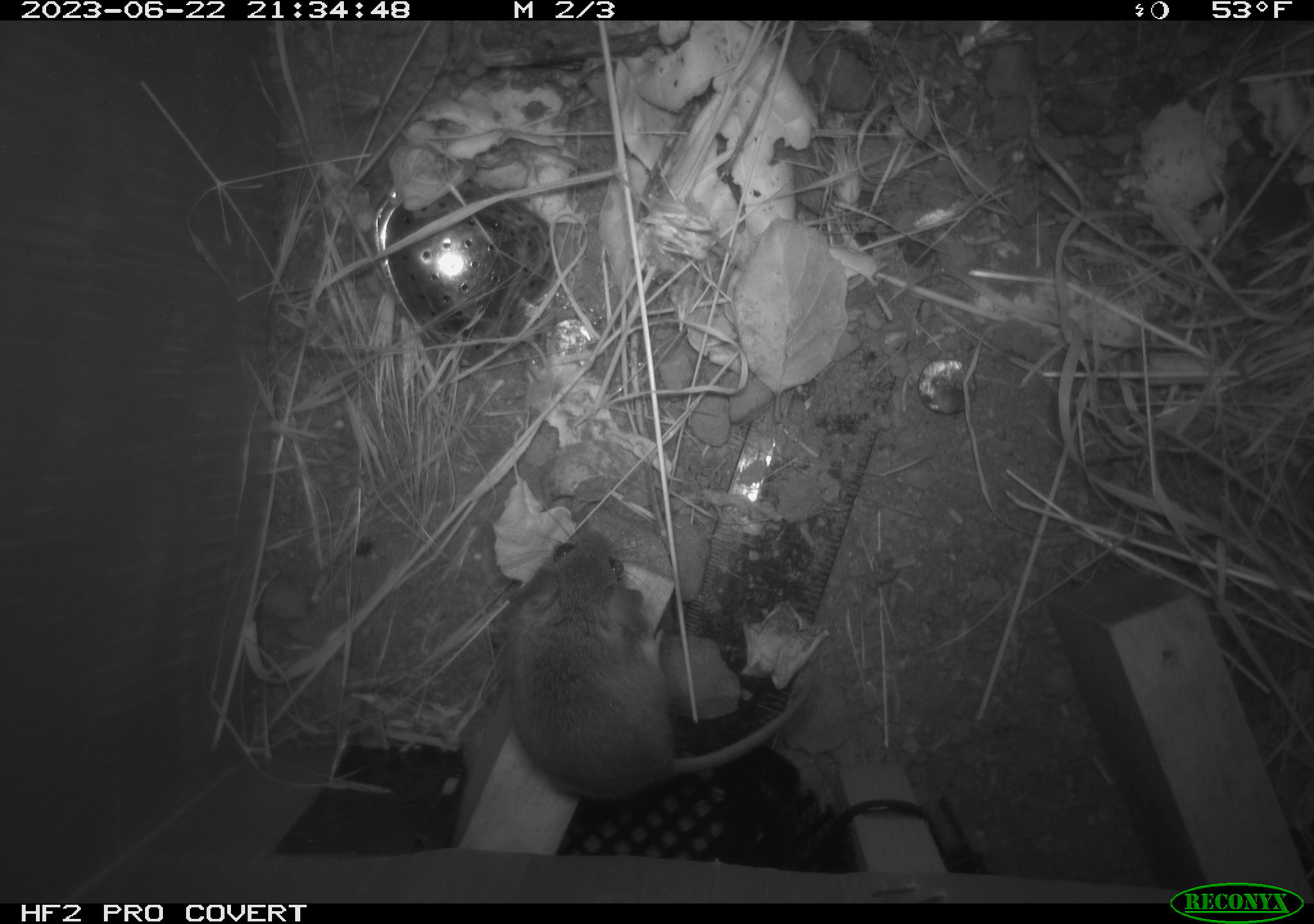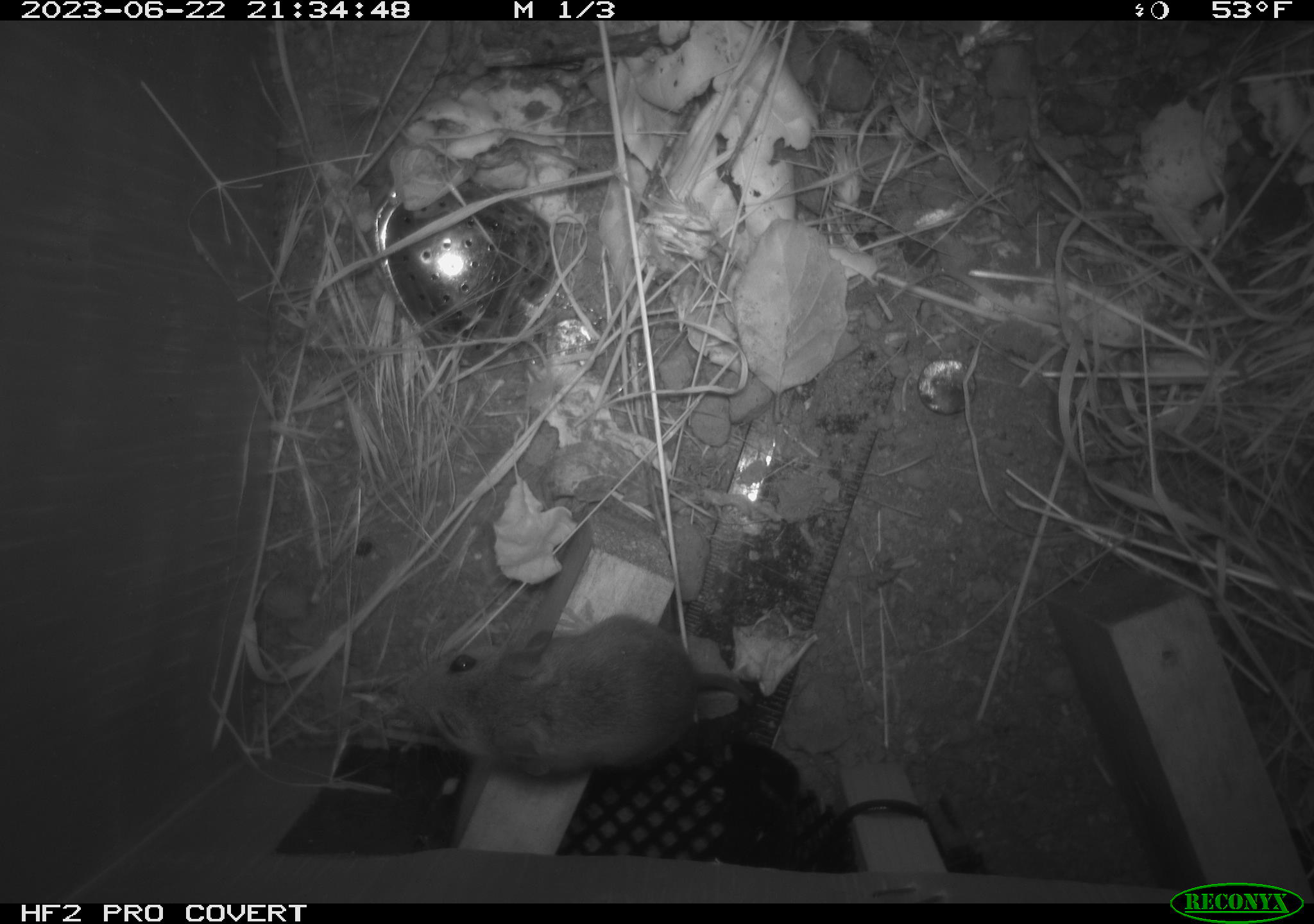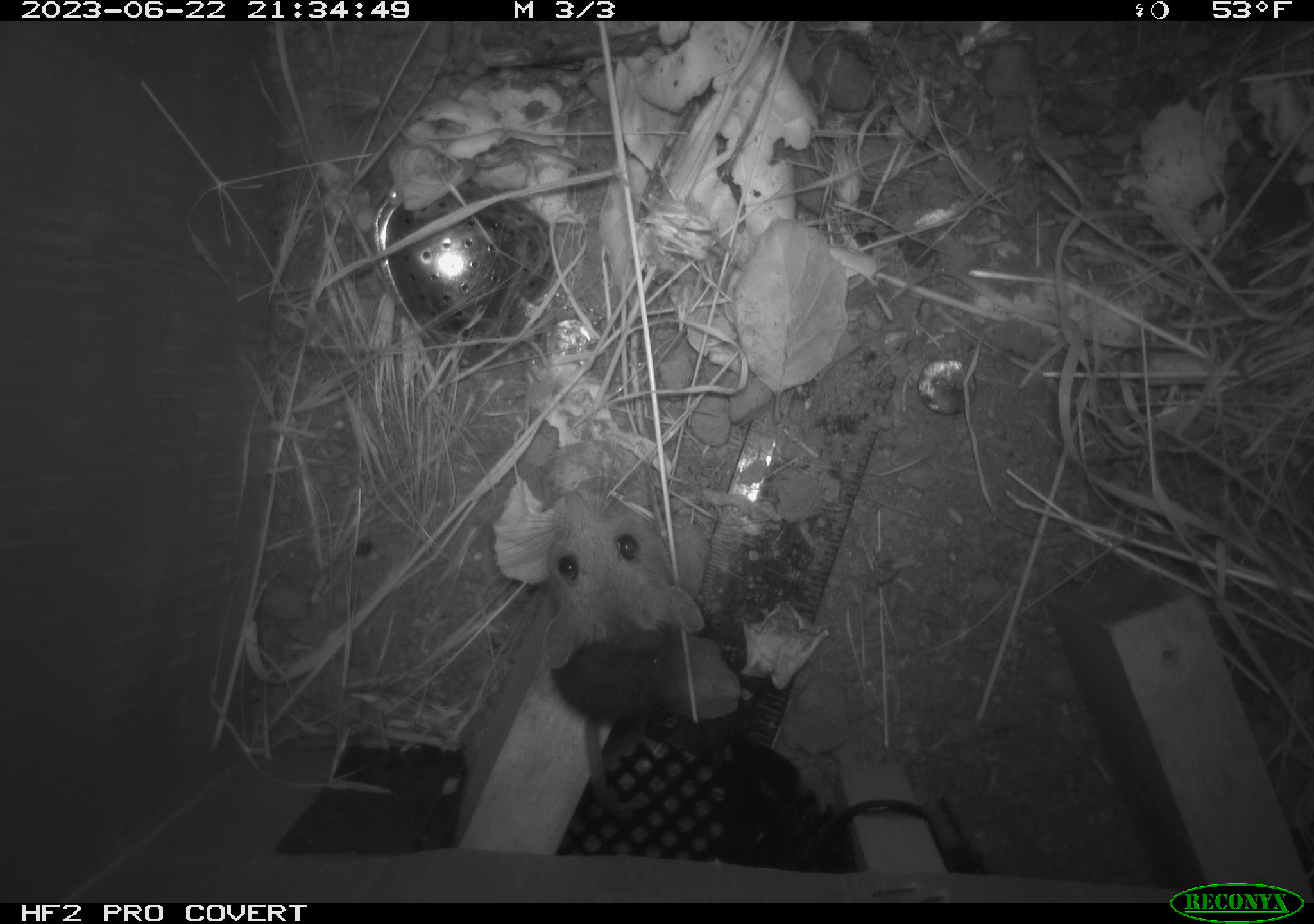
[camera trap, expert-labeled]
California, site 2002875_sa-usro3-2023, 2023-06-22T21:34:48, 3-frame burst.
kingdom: Animalia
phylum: Chordata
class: Mammalia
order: Rodentia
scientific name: Rodentia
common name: mouse species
Mouse species (Rodentia).